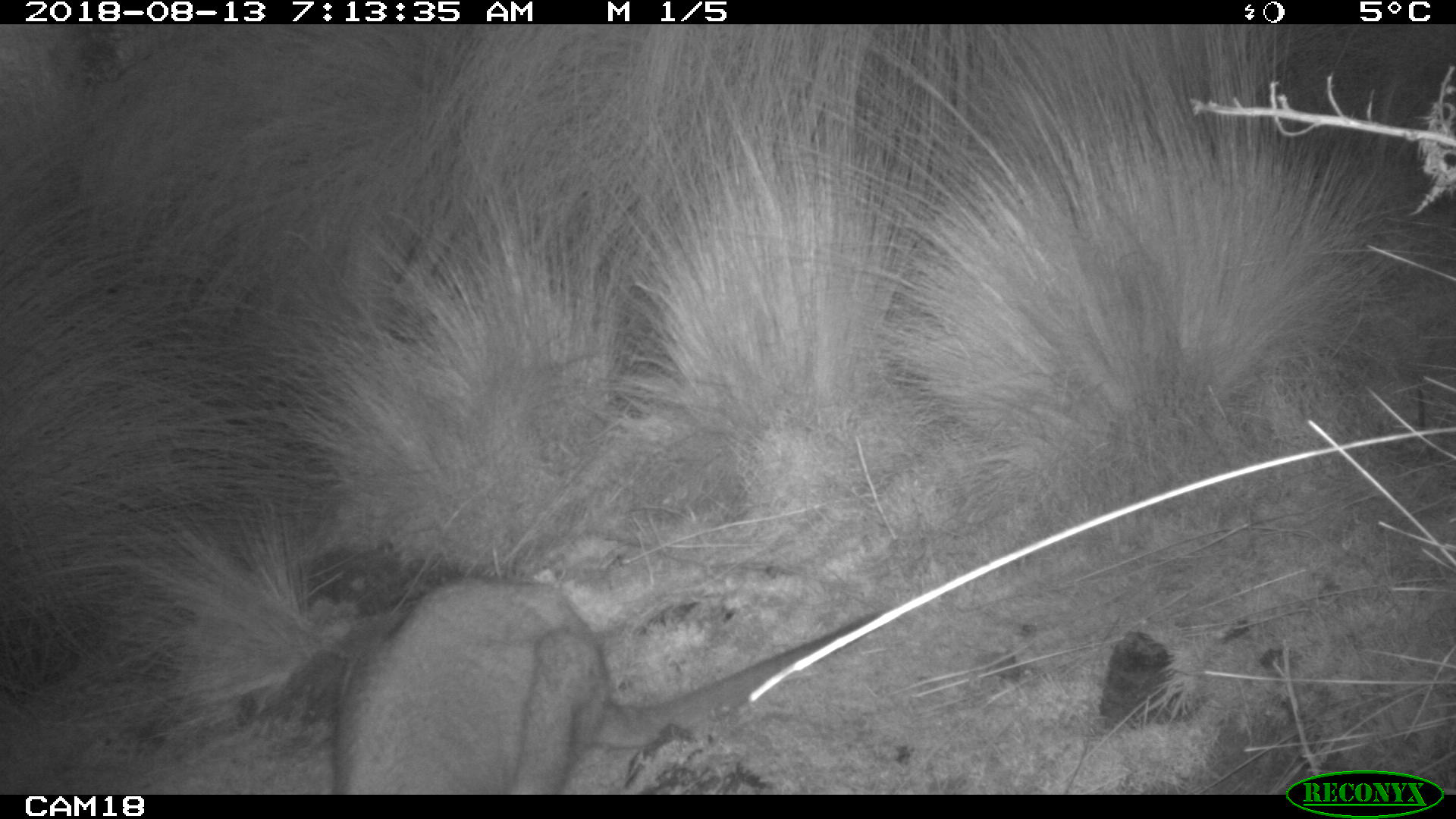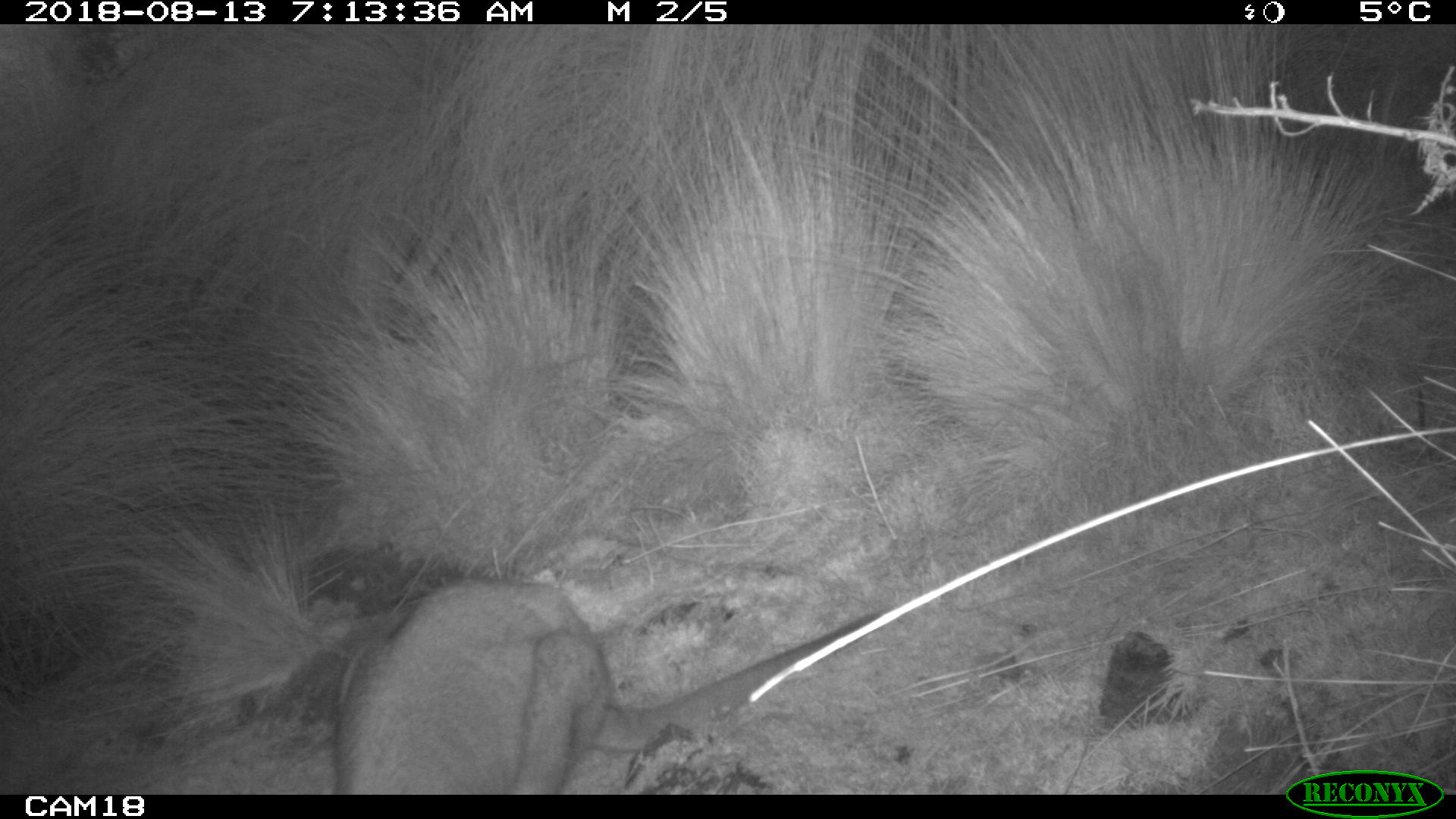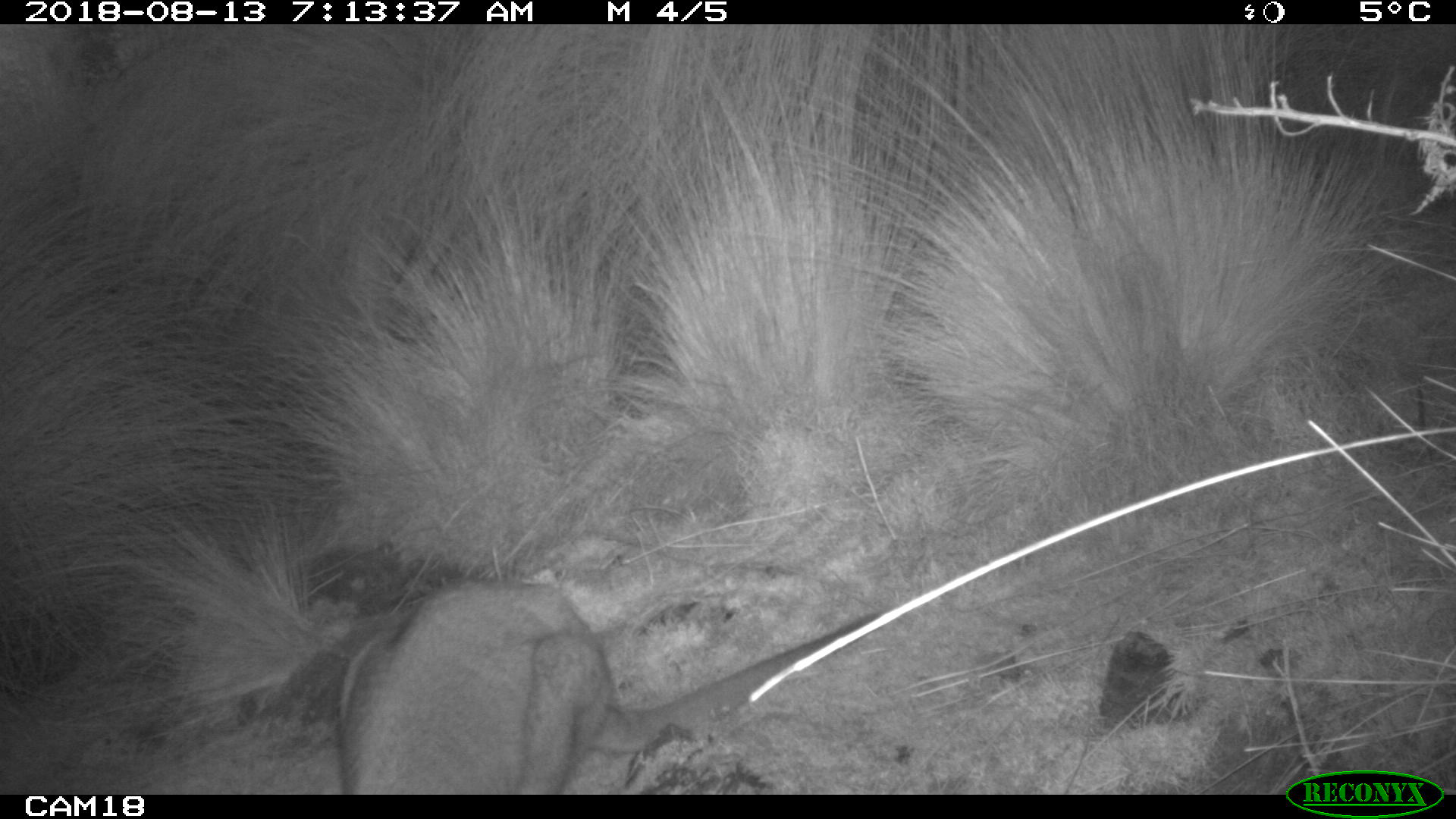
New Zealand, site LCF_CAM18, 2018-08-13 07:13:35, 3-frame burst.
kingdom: Animalia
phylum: Chordata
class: Mammalia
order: Diprotodontia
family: Macropodidae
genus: Notamacropus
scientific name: Notamacropus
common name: wallaby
Wallaby (Notamacropus).